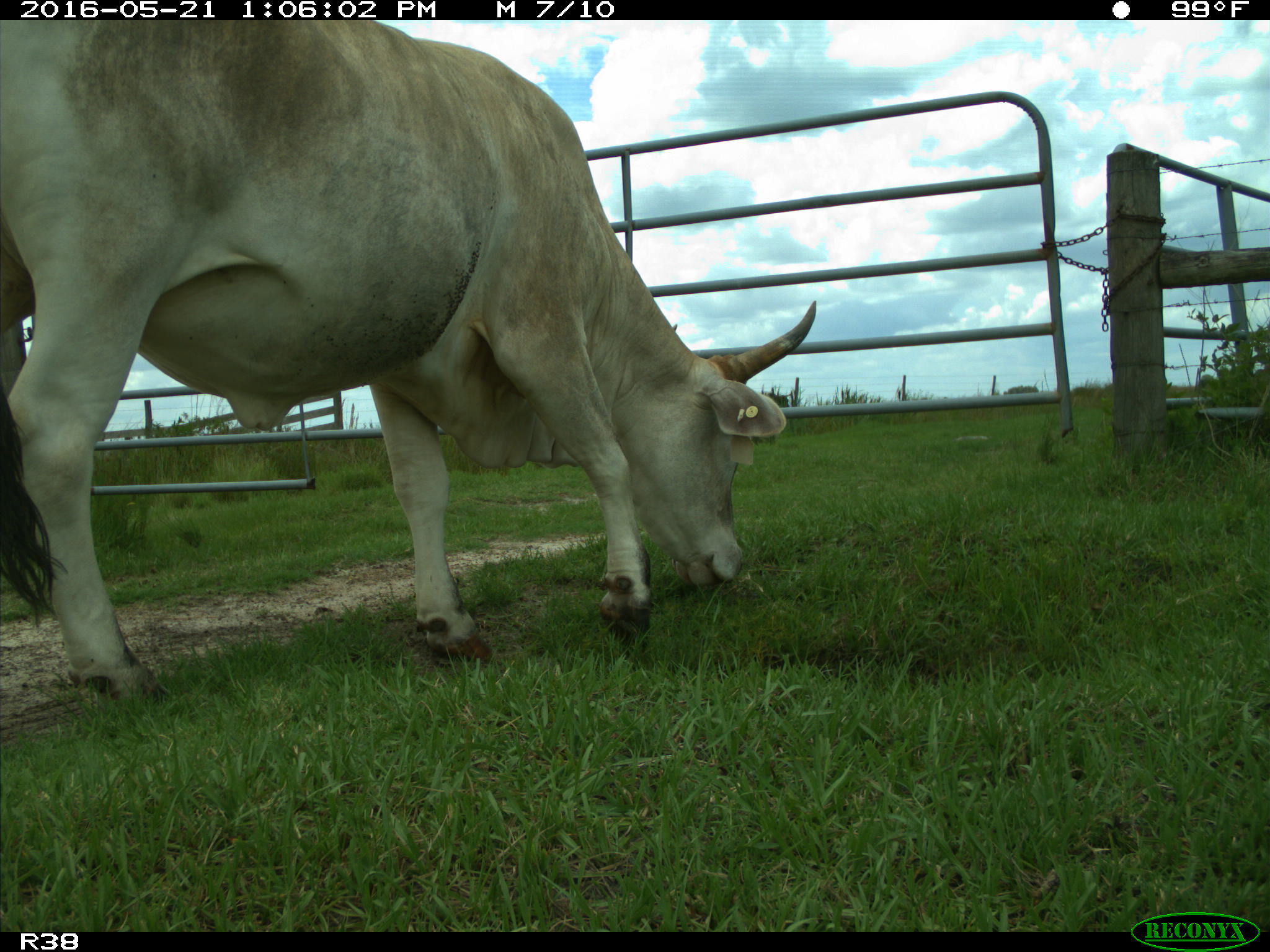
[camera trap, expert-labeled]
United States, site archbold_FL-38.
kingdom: Animalia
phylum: Chordata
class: Mammalia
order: Artiodactyla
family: Bovidae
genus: Bos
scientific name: Bos taurus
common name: domestic cow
Bos taurus (domestic cow).